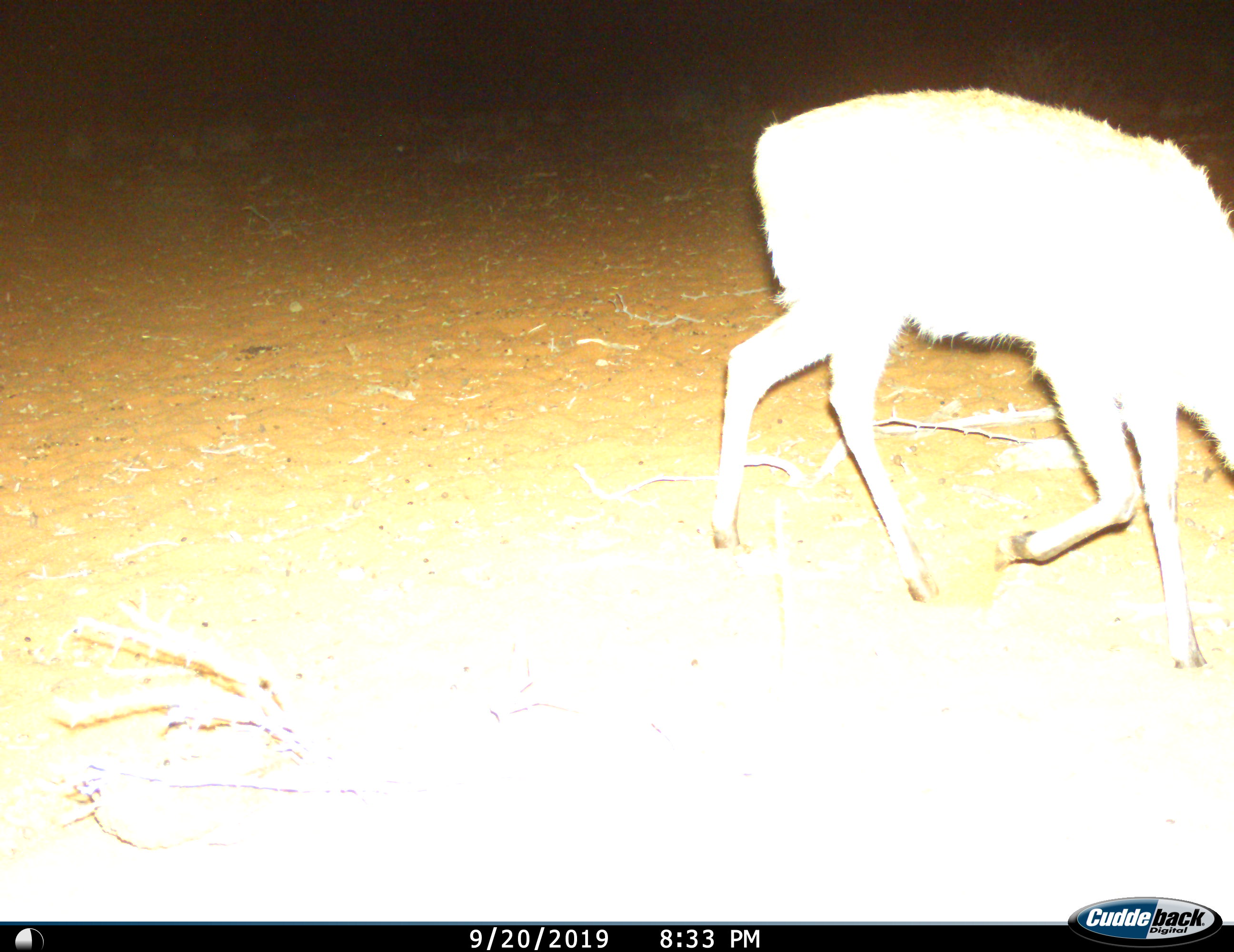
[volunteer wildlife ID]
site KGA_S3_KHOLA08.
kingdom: Animalia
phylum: Chordata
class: Mammalia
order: Artiodactyla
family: Bovidae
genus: Raphicerus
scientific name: Raphicerus campestris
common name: steenbok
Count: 1.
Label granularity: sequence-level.